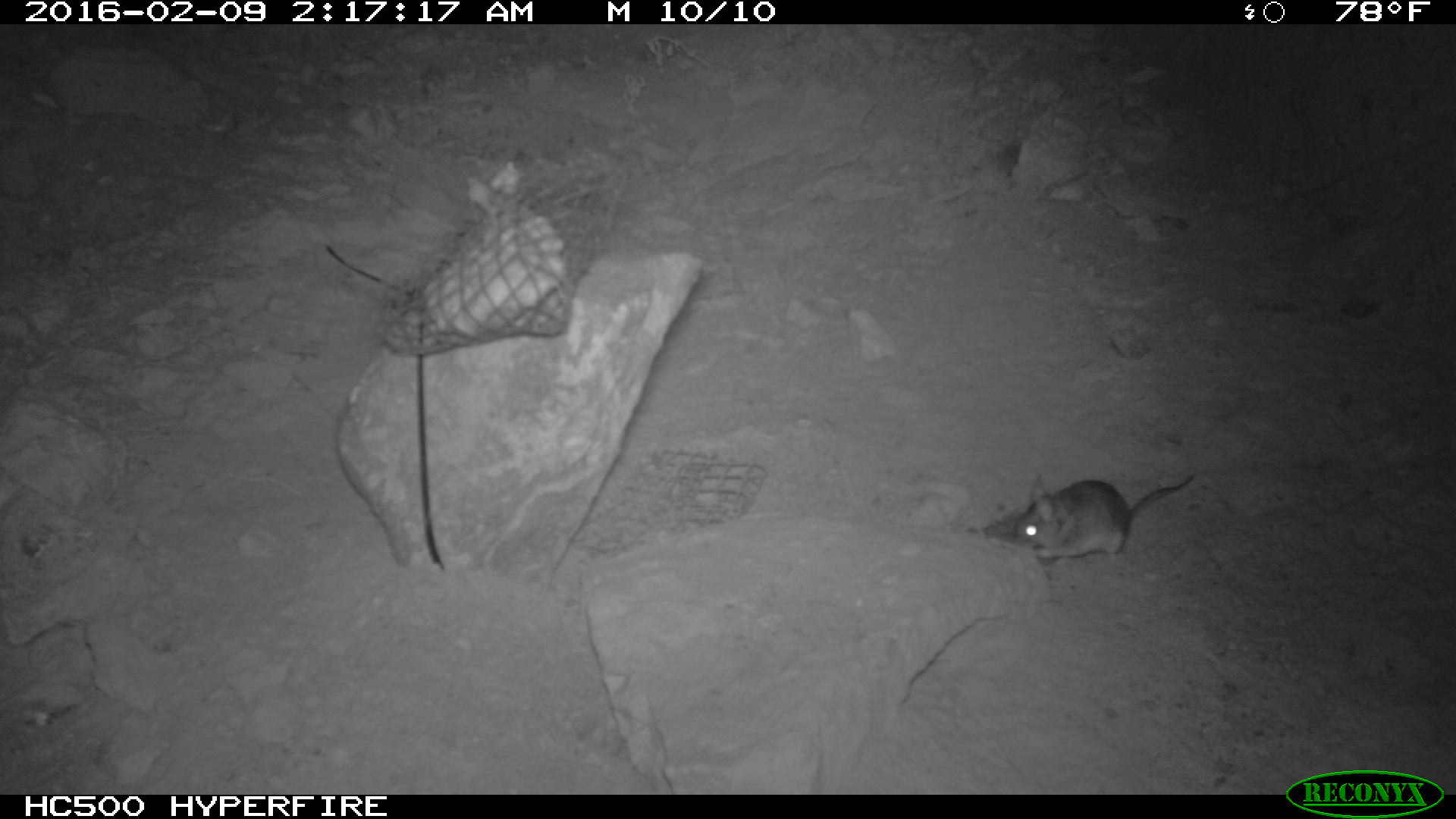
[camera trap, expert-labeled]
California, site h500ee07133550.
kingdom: Animalia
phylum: Chordata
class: Mammalia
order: Rodentia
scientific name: Rodentia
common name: rodent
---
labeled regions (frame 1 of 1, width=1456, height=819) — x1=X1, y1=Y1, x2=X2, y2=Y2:
rodent: x1=1005, y1=472, x2=1194, y2=568